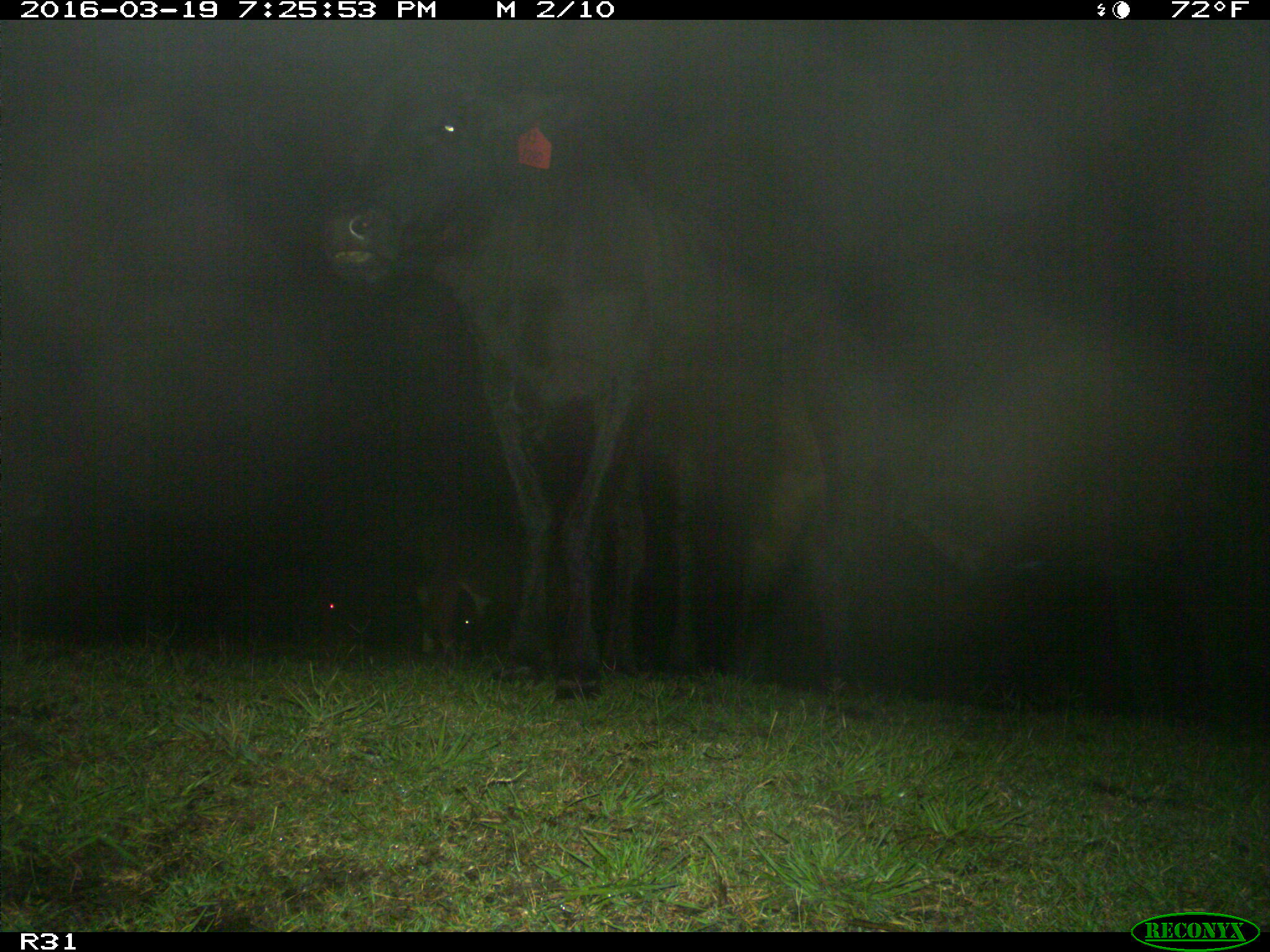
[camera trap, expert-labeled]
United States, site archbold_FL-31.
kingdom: Animalia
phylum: Chordata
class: Mammalia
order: Artiodactyla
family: Bovidae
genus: Bos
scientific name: Bos taurus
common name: domestic cow